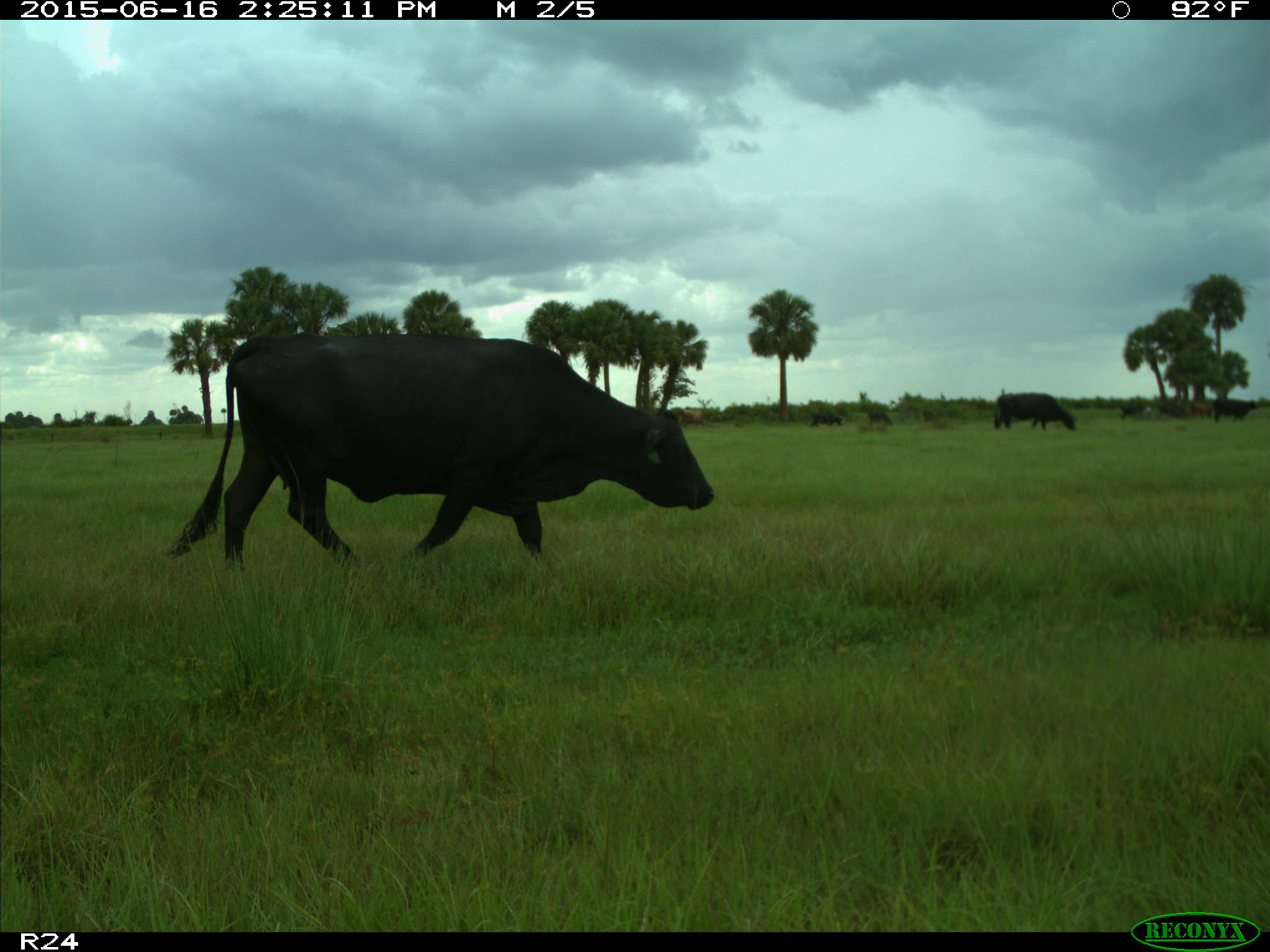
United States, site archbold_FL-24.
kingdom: Animalia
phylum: Chordata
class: Mammalia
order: Artiodactyla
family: Bovidae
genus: Bos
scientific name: Bos taurus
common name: domestic cow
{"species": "Bos taurus (domestic cow)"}